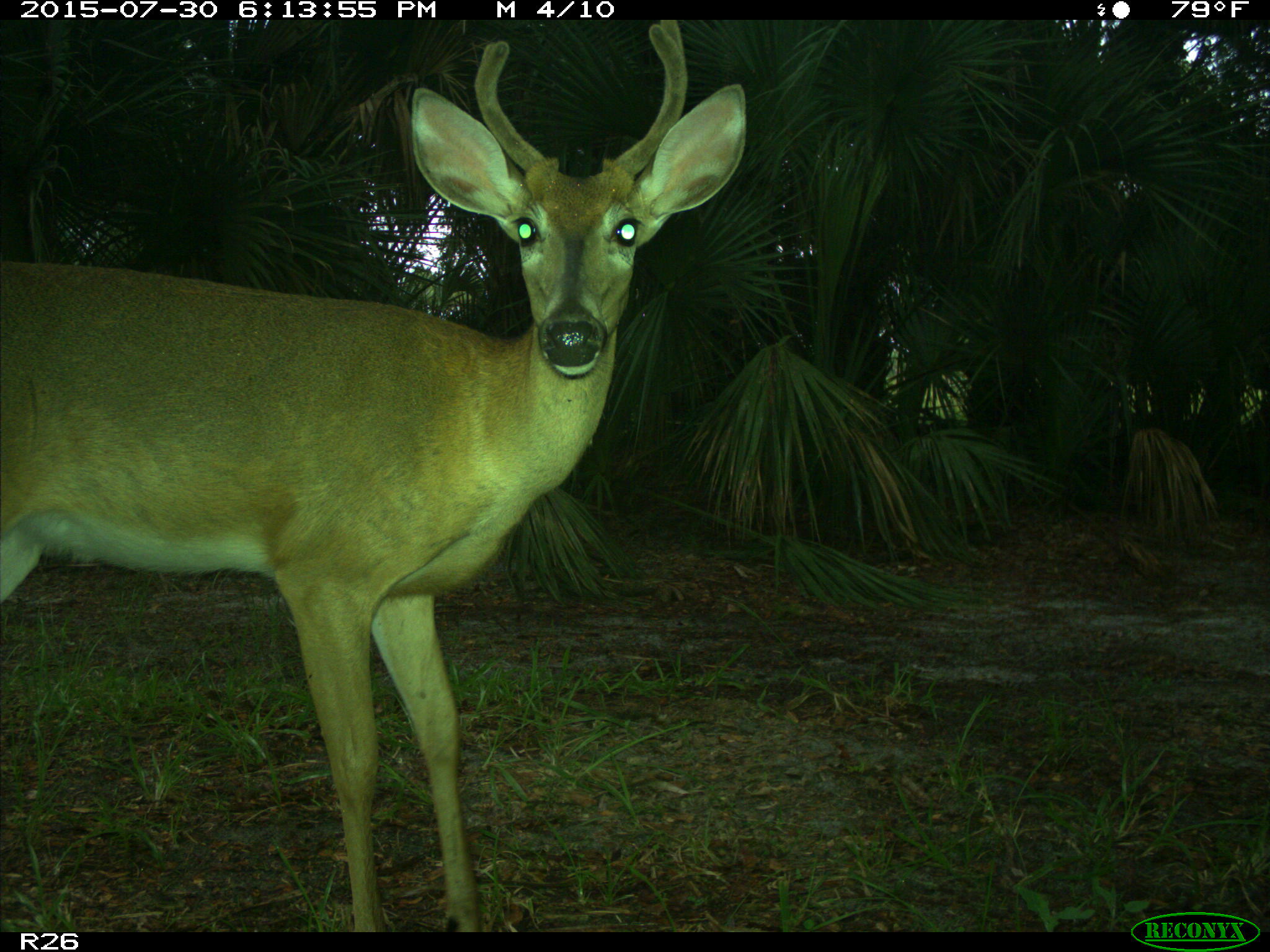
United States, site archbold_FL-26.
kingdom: Animalia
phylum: Chordata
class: Mammalia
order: Artiodactyla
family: Cervidae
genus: Odocoileus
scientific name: Odocoileus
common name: deer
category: unidentified deer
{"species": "unidentified deer (deer) (Odocoileus)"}